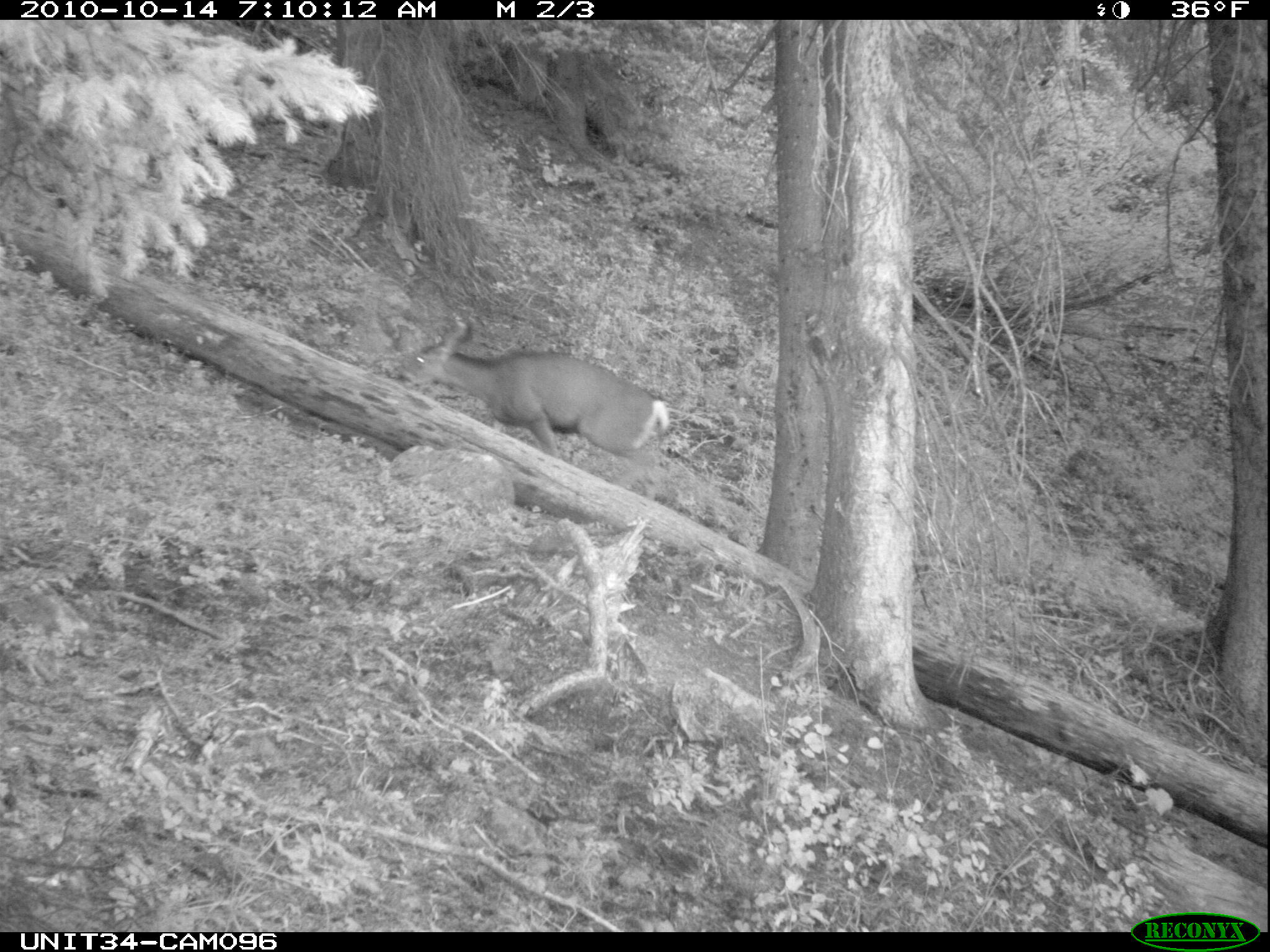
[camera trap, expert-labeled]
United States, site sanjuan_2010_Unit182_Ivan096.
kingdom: Animalia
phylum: Chordata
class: Mammalia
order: Artiodactyla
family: Cervidae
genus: Odocoileus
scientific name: Odocoileus hemionus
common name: mule deer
Odocoileus hemionus (mule deer).